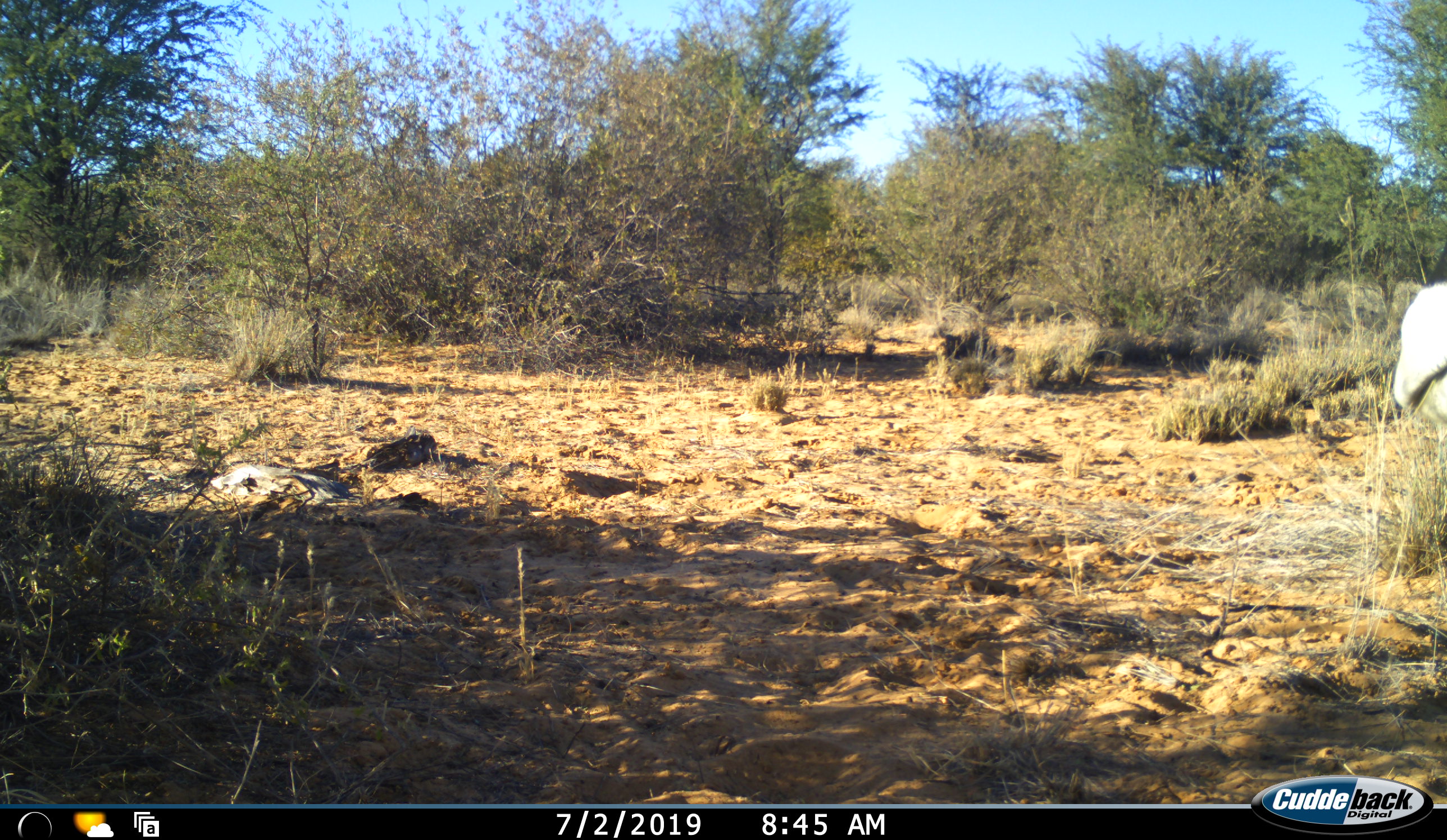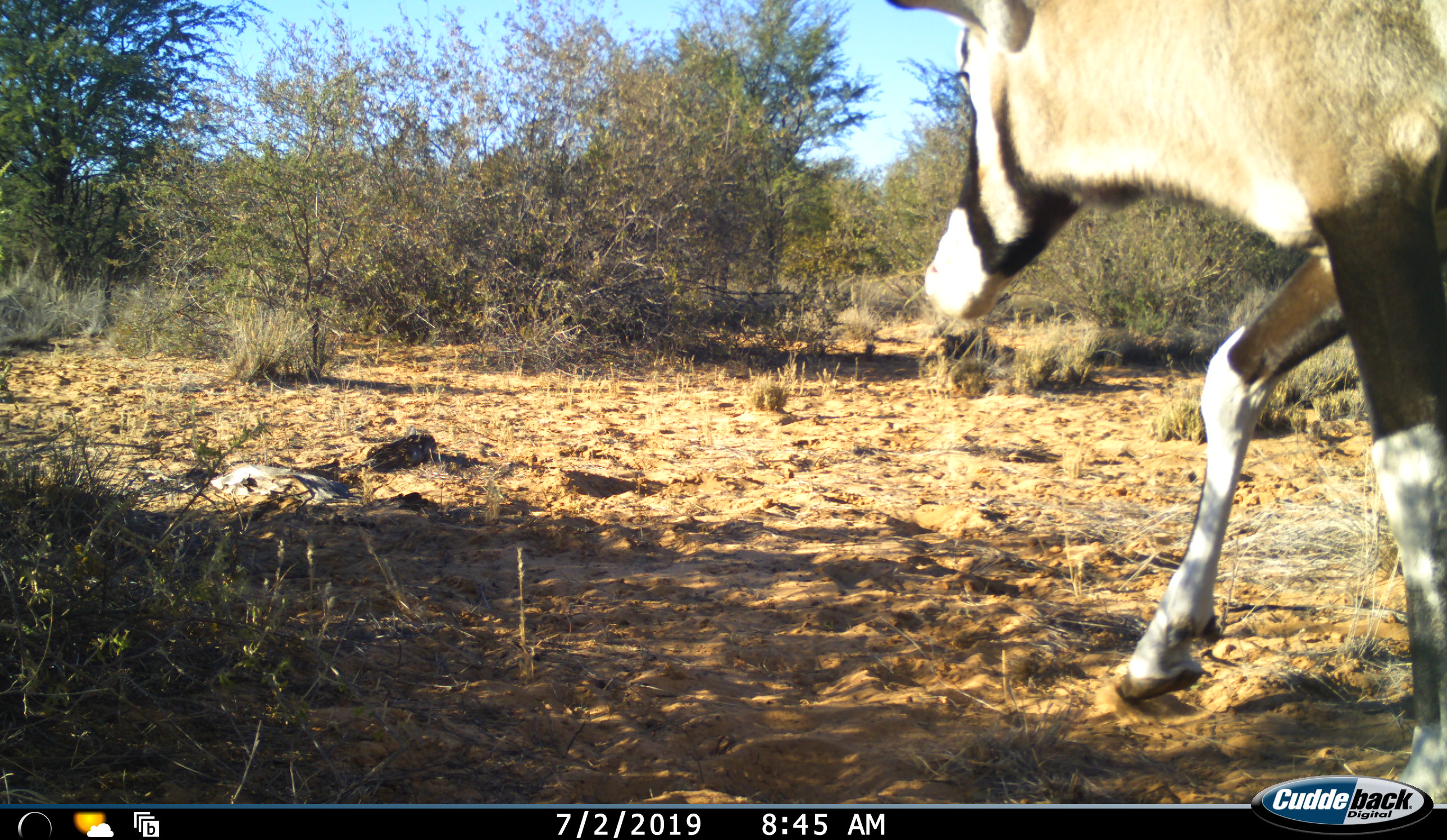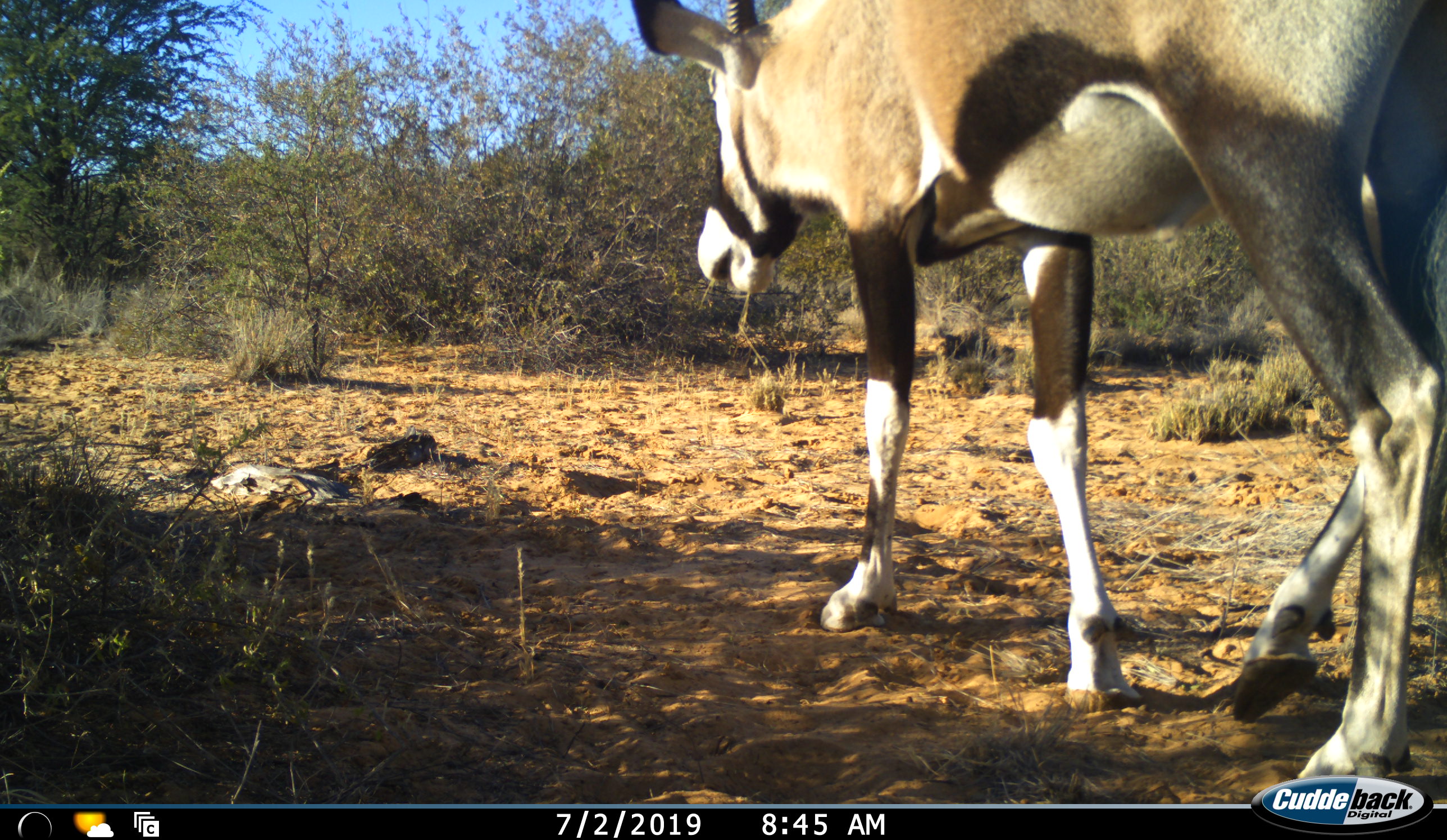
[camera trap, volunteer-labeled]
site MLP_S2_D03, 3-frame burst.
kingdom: Animalia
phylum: Chordata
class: Mammalia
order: Artiodactyla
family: Bovidae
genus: Oryx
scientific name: Oryx gazella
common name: gemsbok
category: oryx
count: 1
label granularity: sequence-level